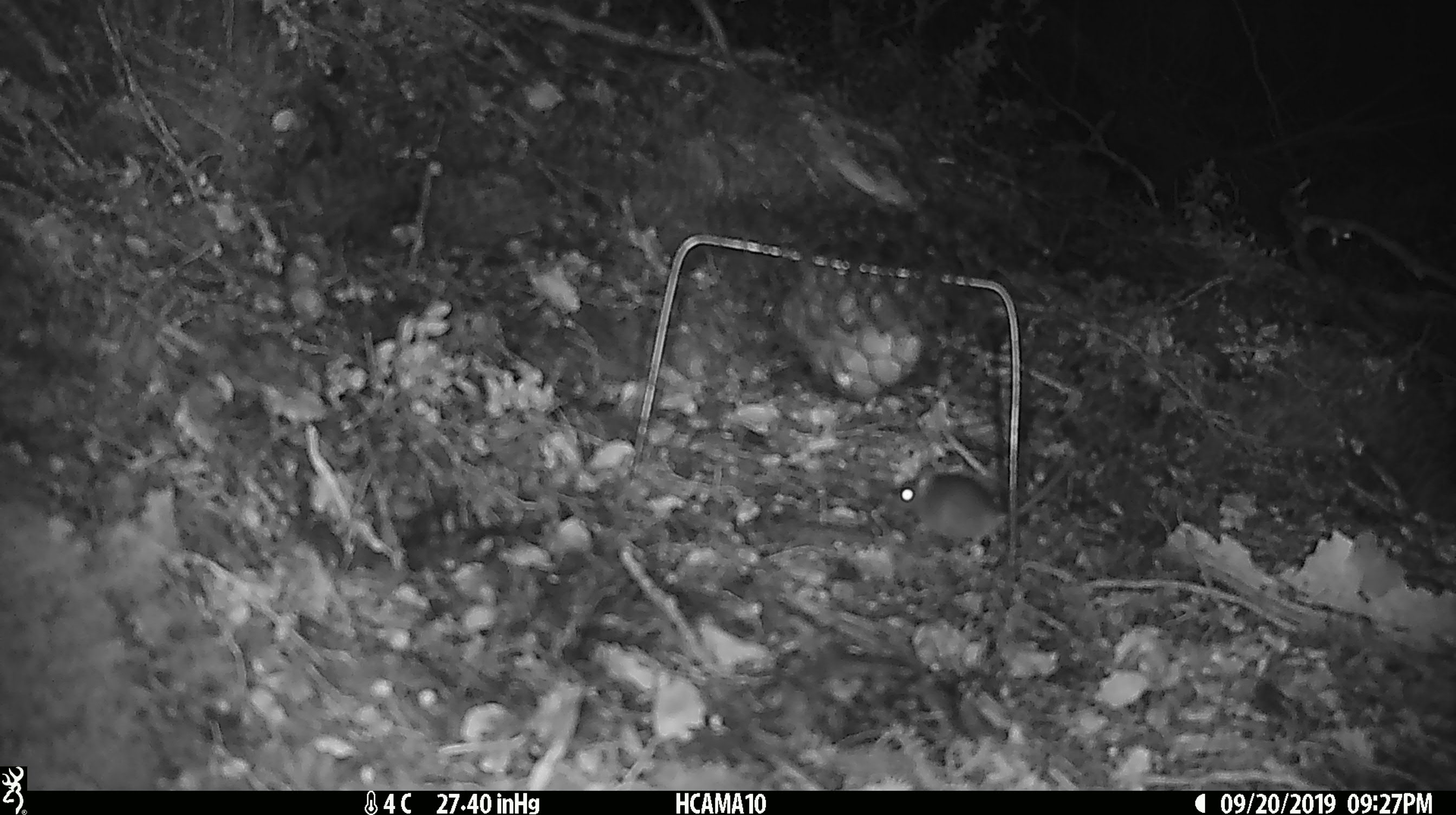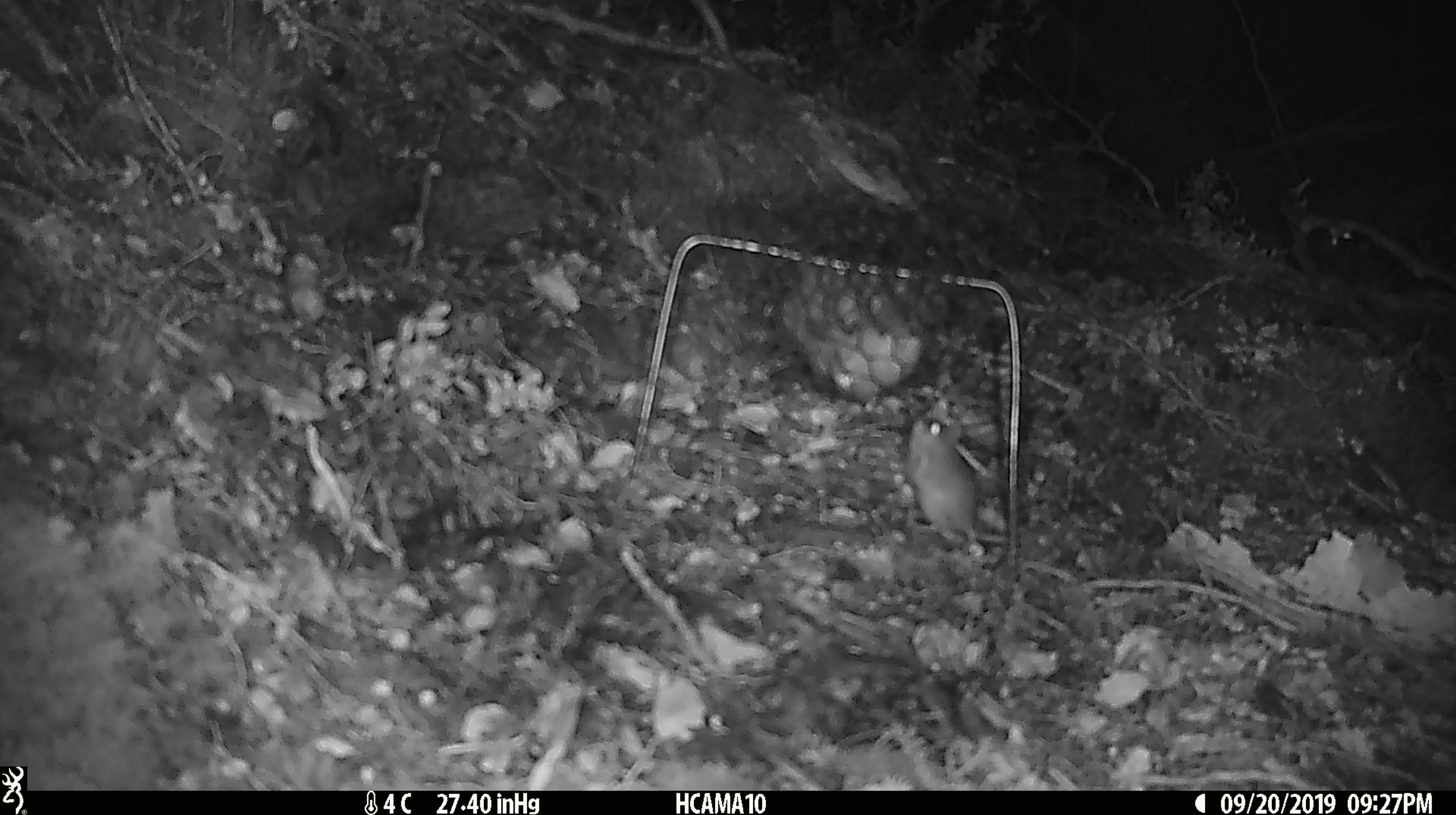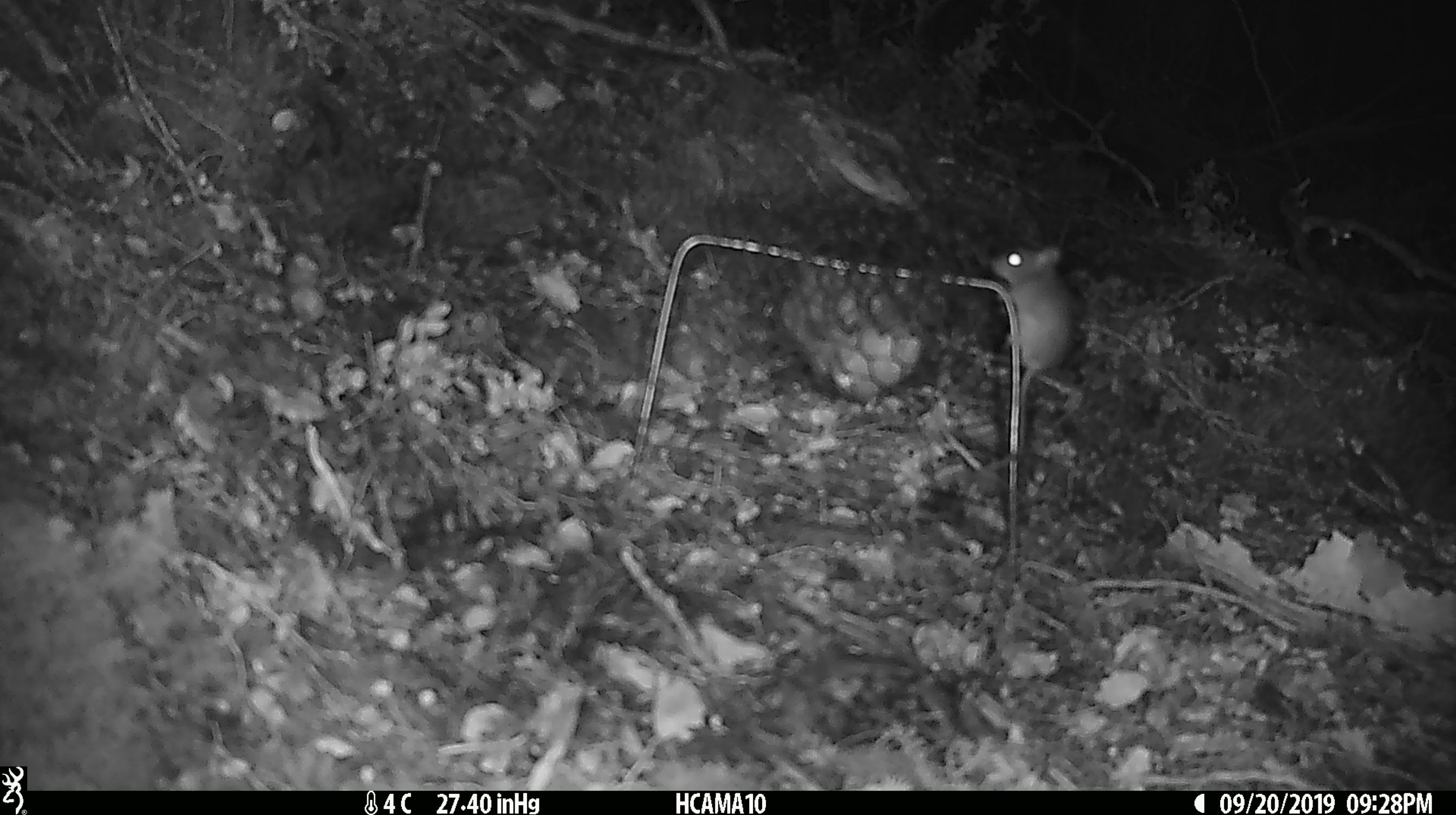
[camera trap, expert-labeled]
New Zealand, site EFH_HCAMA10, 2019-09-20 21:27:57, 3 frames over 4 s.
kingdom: Animalia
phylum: Chordata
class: Mammalia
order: Rodentia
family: Muridae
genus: Mus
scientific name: Mus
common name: mouse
Mouse (Mus).